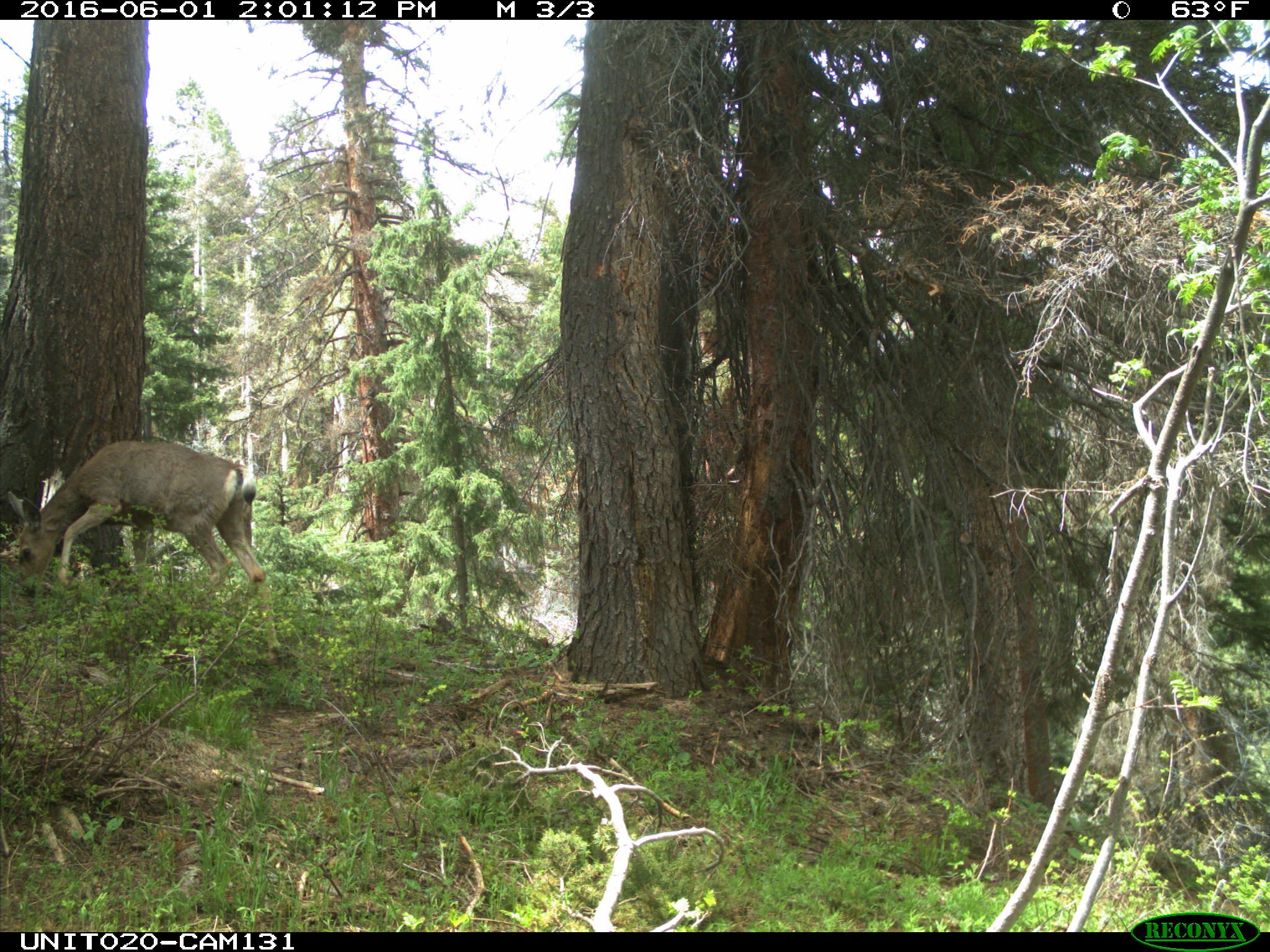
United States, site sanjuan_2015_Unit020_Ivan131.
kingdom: Animalia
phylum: Chordata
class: Mammalia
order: Artiodactyla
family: Cervidae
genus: Odocoileus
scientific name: Odocoileus hemionus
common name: mule deer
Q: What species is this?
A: Odocoileus hemionus (mule deer).